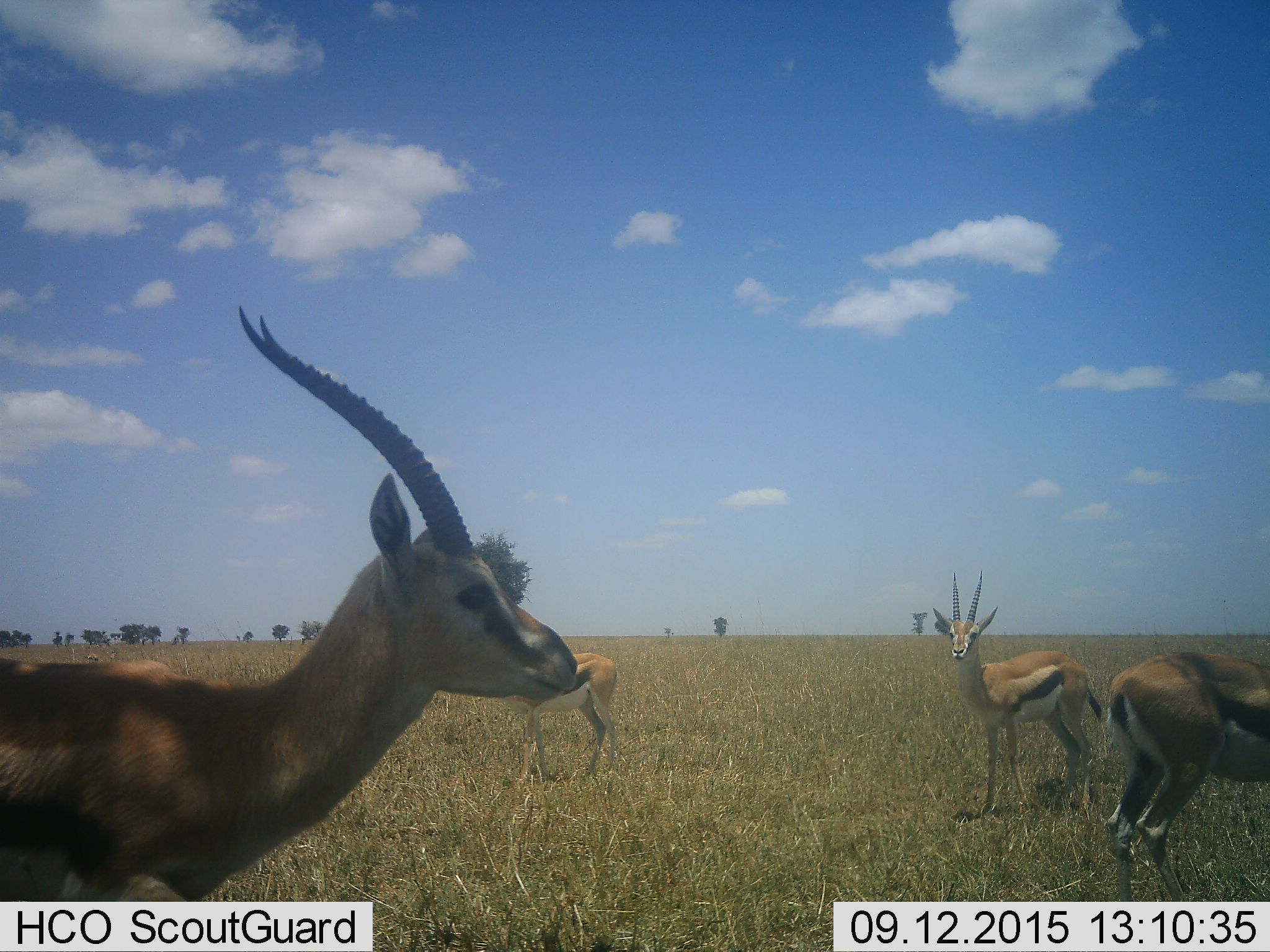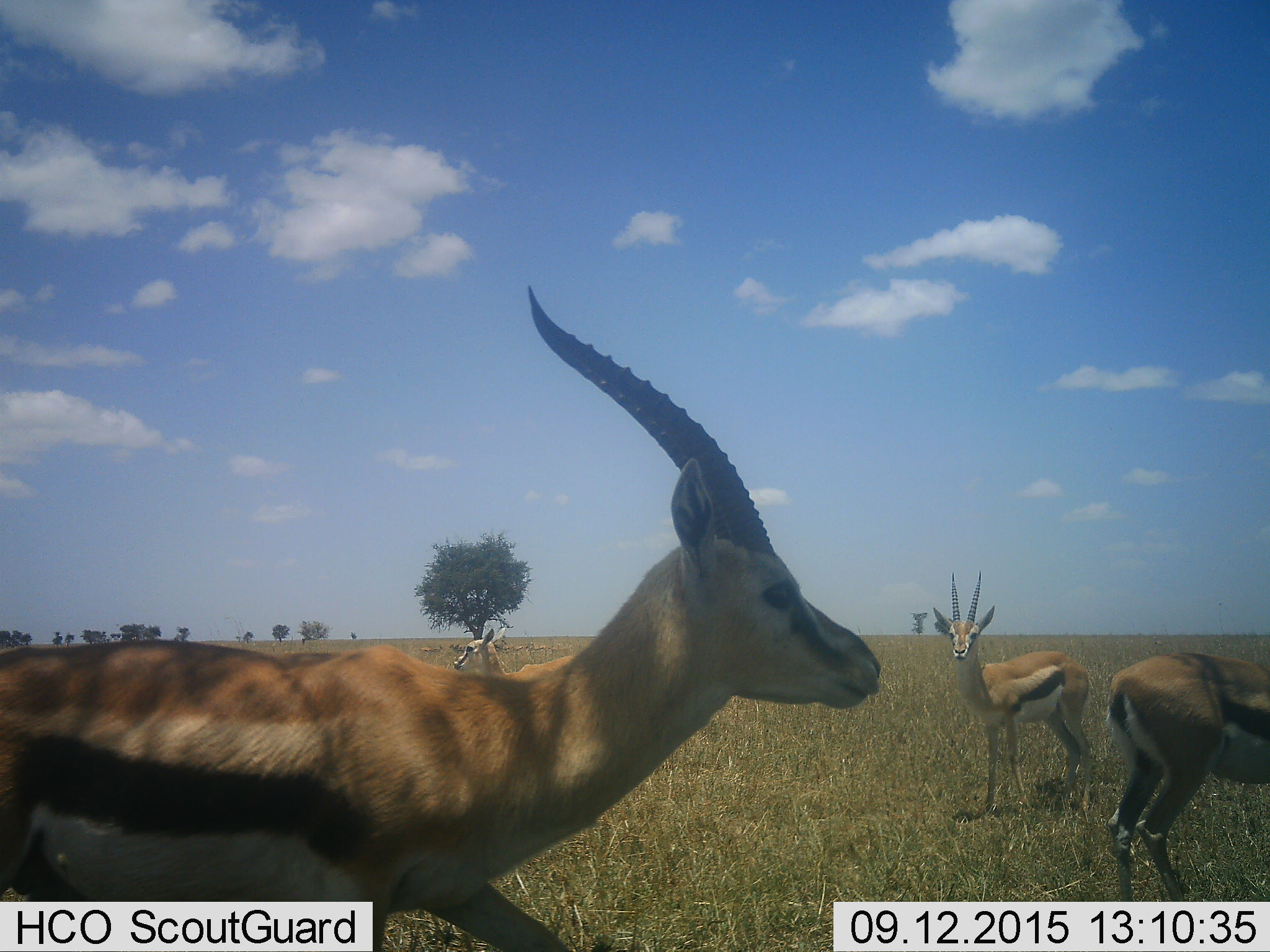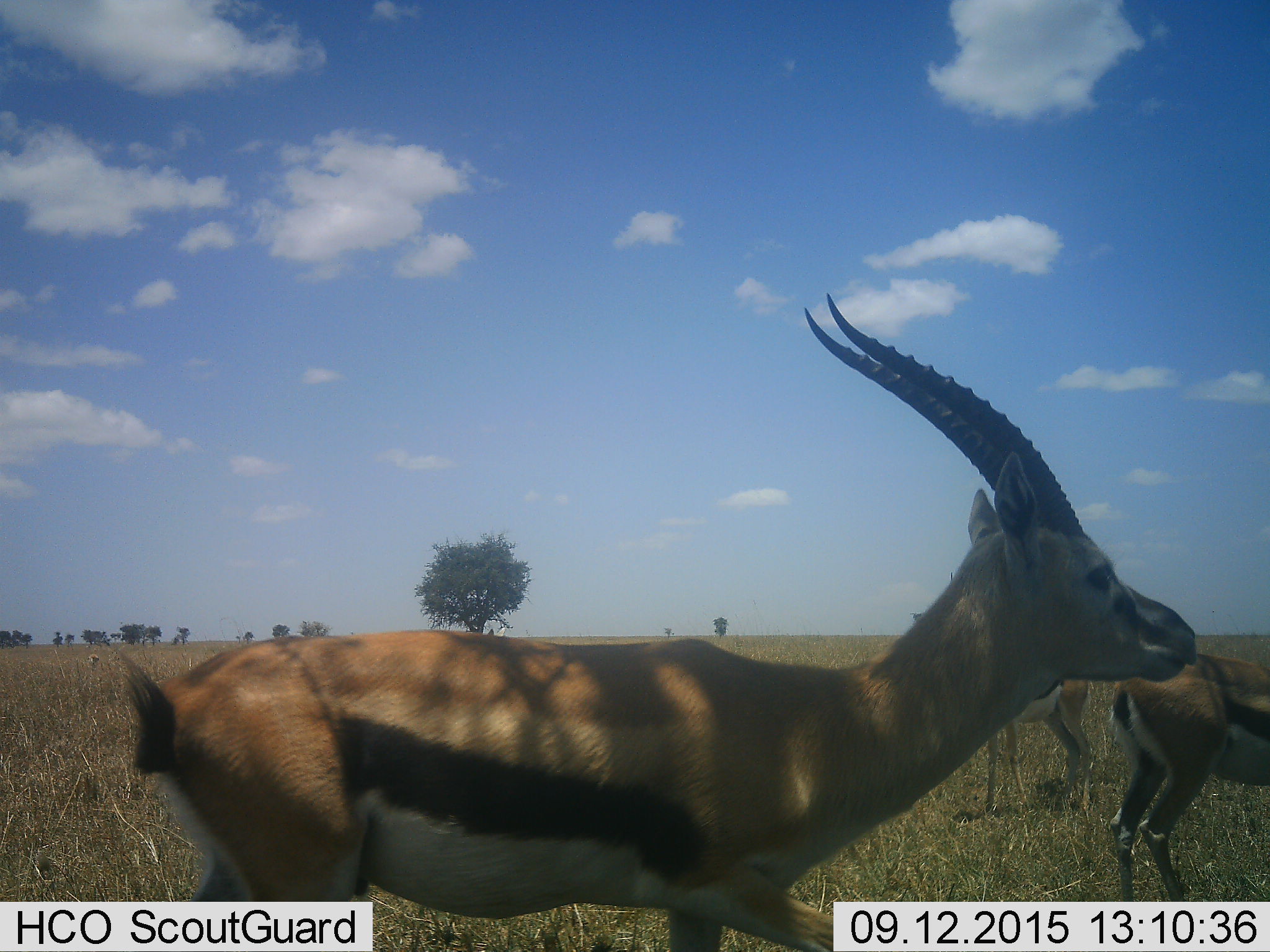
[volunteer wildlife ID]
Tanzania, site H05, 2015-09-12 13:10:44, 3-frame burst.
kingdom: Animalia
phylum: Chordata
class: Mammalia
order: Artiodactyla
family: Bovidae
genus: Eudorcas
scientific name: Eudorcas thomsonii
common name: thomson's gazelle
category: gazellethomsons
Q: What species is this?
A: Gazellethomsons (thomson's gazelle) (Eudorcas thomsonii).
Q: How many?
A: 4.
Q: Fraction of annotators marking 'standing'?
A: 90%.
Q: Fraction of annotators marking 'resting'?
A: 0%.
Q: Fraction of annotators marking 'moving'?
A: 70%.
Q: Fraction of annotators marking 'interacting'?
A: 0%.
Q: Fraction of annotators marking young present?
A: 0%.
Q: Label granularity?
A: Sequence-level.